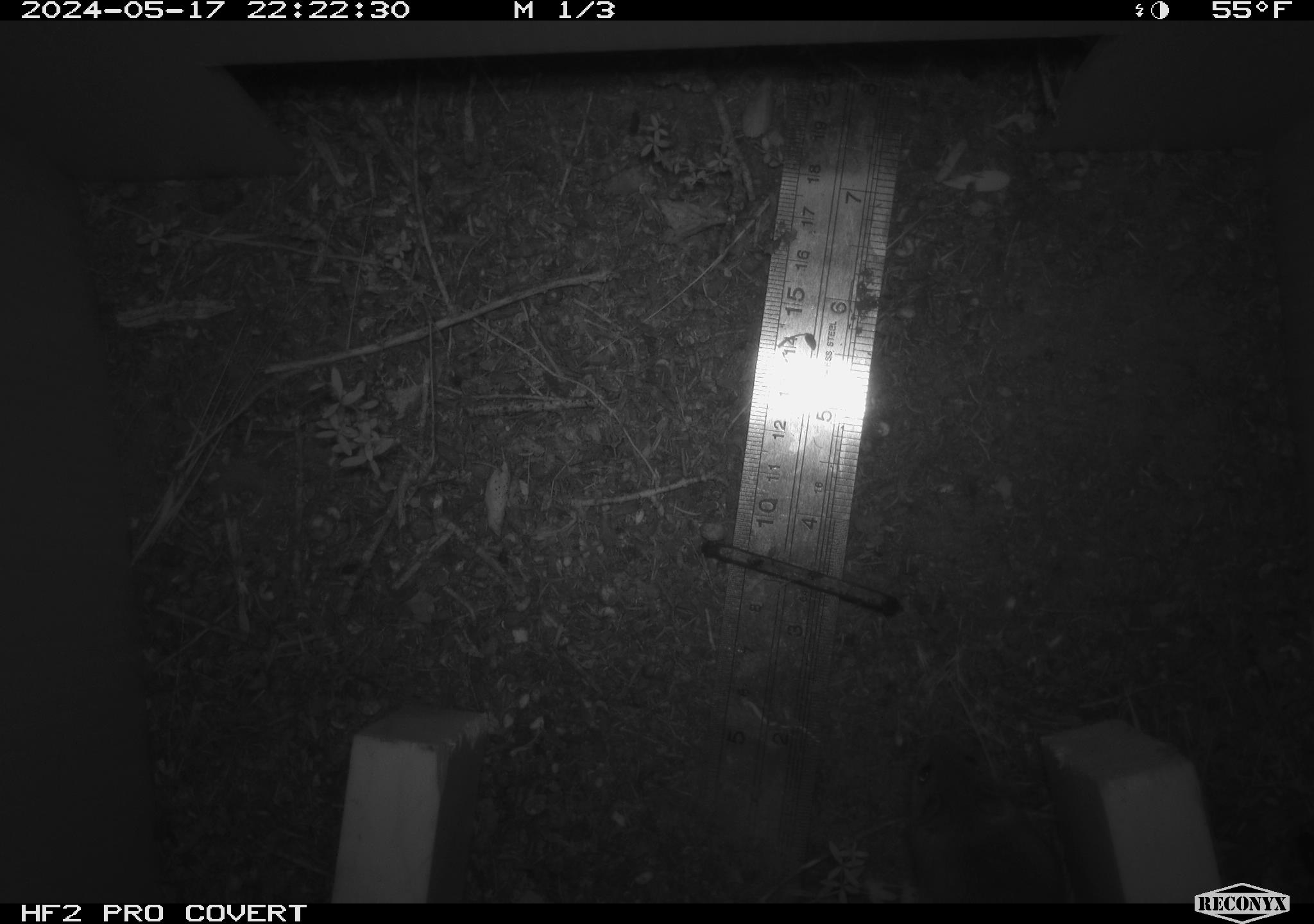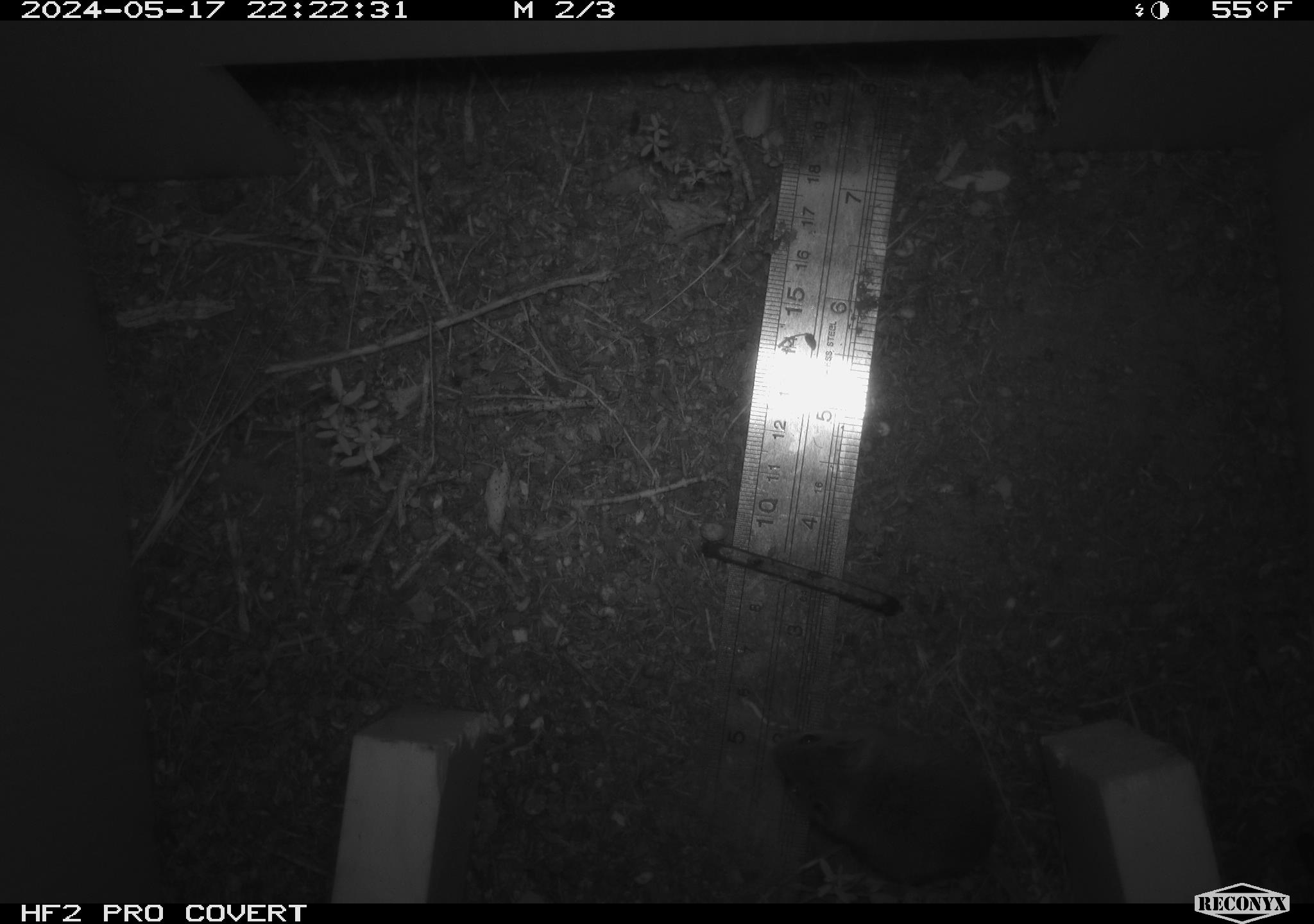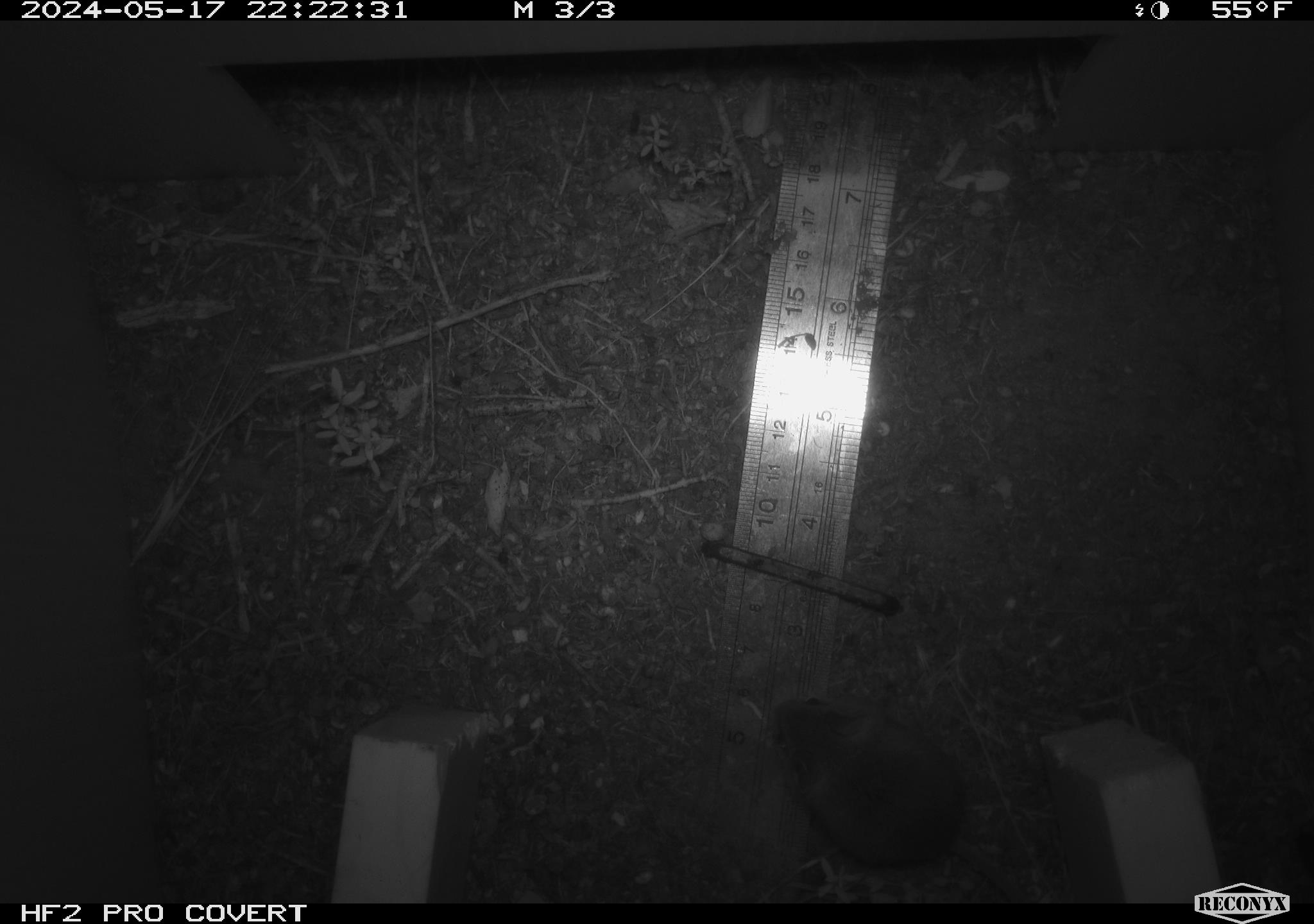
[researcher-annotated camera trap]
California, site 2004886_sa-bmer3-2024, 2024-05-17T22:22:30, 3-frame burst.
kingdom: Animalia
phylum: Chordata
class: Mammalia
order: Rodentia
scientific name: Rodentia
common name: mouse species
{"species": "mouse species (Rodentia)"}